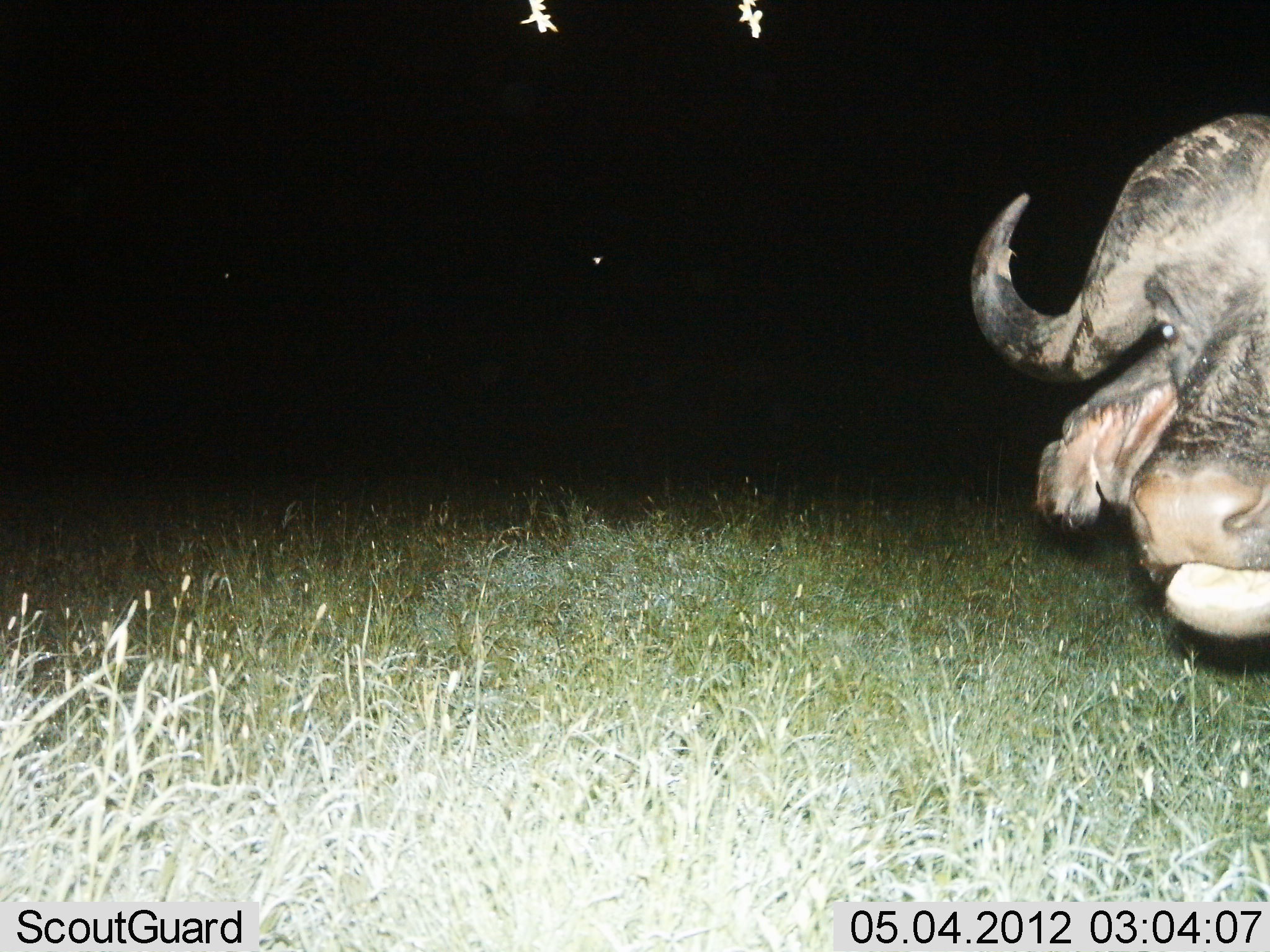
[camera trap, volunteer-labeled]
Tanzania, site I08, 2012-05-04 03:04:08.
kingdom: Animalia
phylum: Chordata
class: Mammalia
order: Artiodactyla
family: Bovidae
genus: Syncerus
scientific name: Syncerus caffer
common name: cape buffalo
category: buffalo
Buffalo (cape buffalo) (Syncerus caffer), count 1. Behavior (volunteer vote fractions): standing 90%, resting 0%, moving 10%, interacting 0%. Young present (vote fraction): 0%. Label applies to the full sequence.